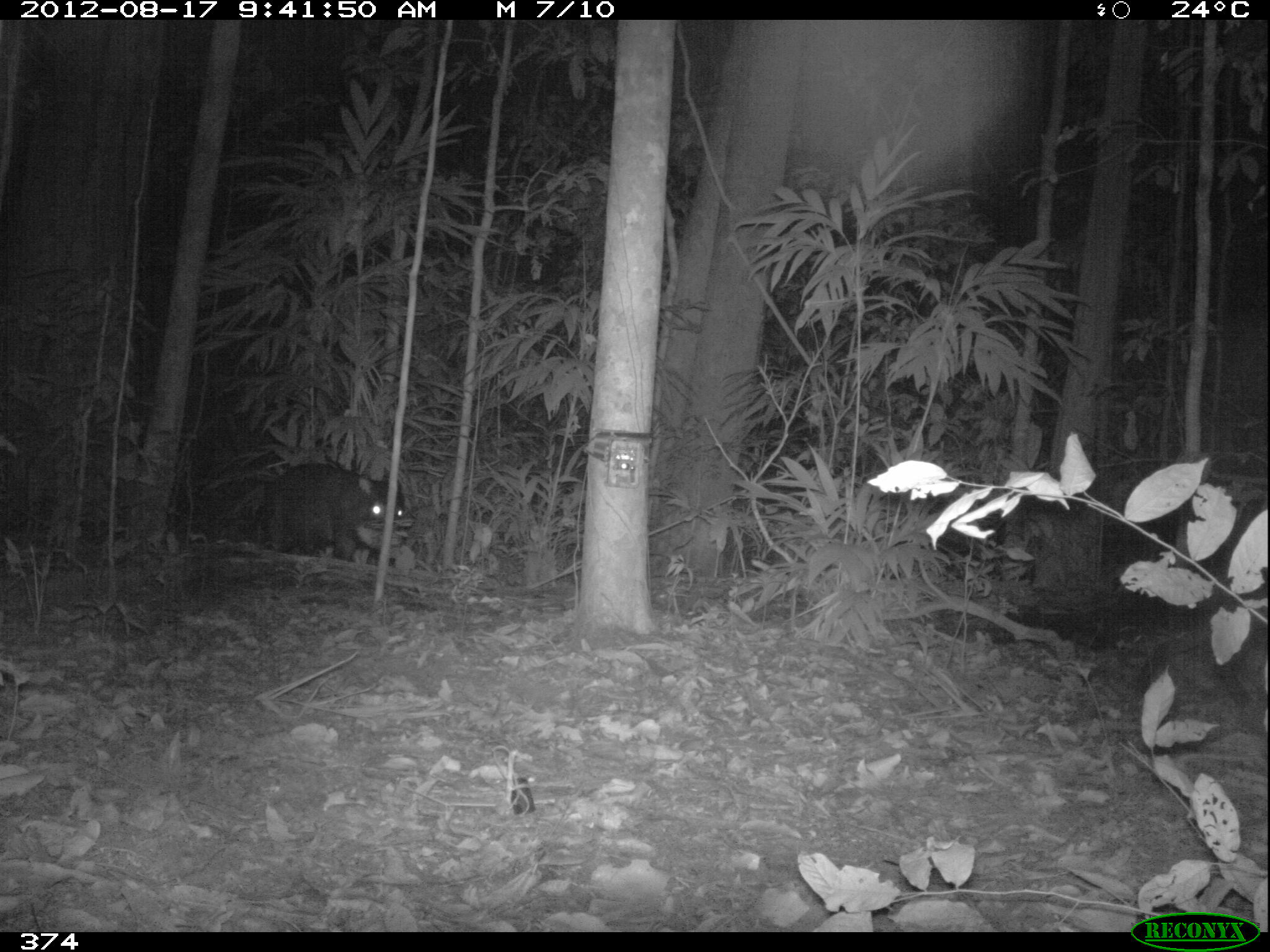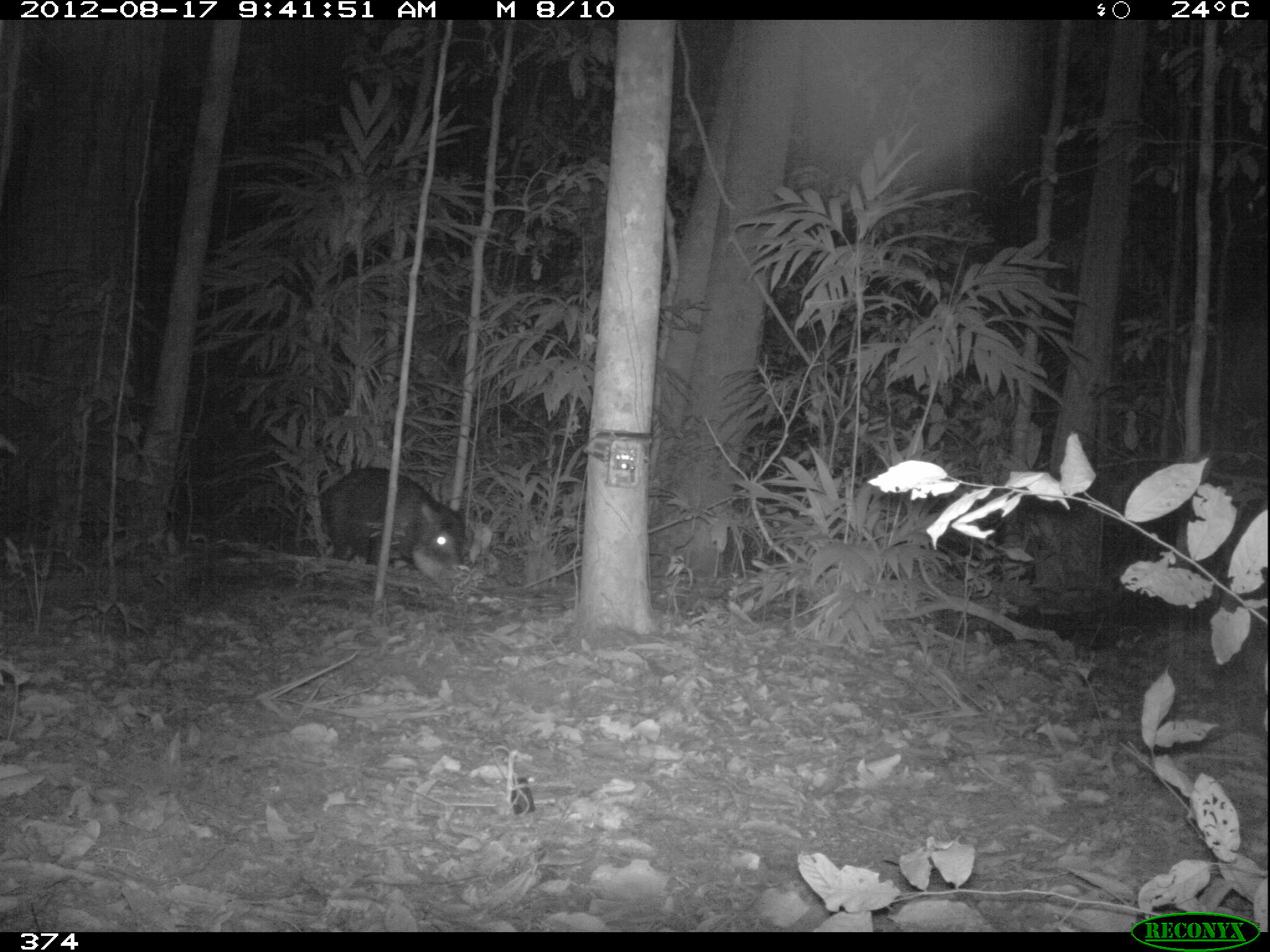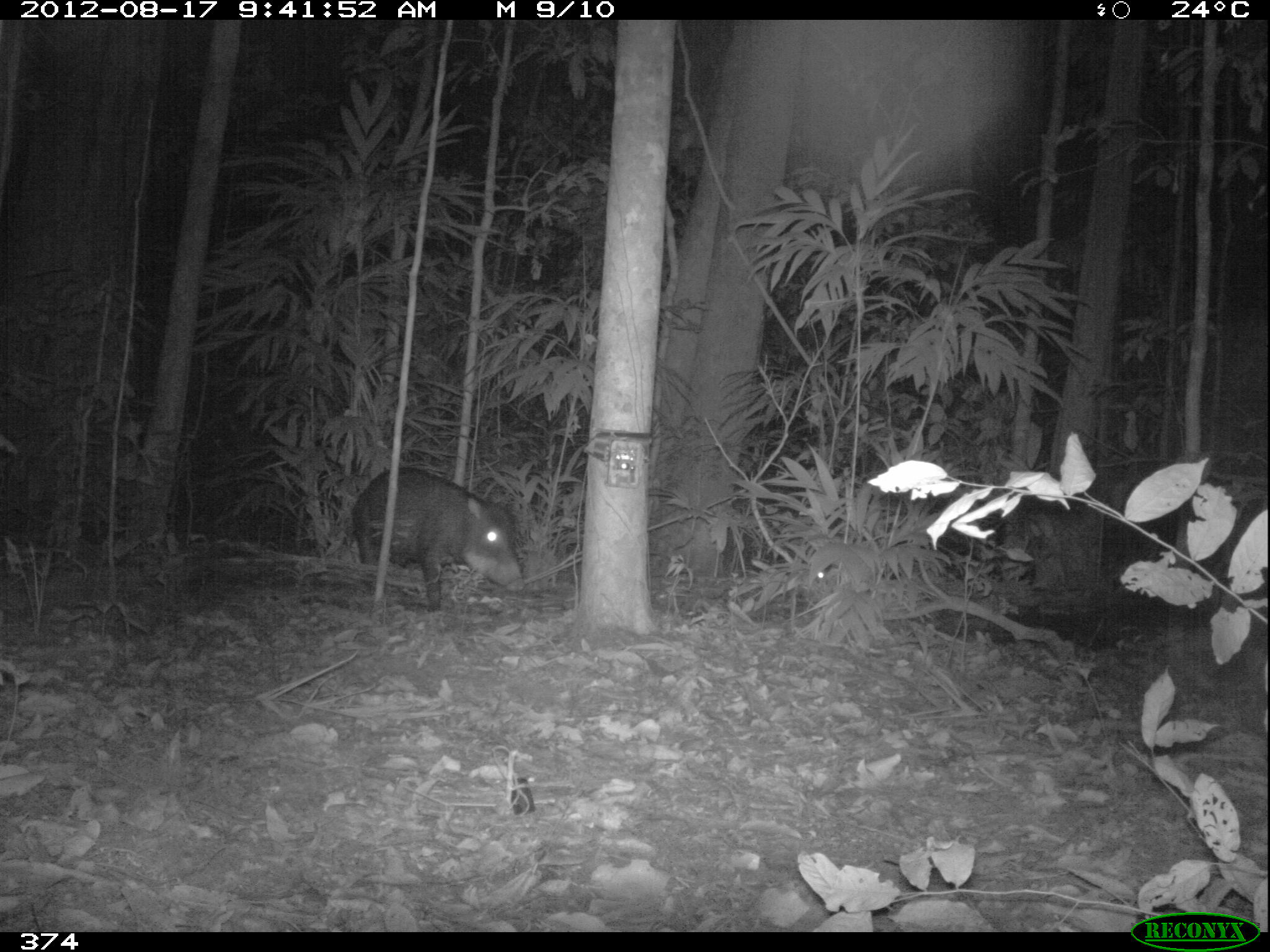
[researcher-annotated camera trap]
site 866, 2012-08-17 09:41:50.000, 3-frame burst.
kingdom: Animalia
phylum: Chordata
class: Mammalia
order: Artiodactyla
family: Tayassuidae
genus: Tayassu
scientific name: Tayassu pecari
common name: white-lipped peccary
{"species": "Tayassu pecari (white-lipped peccary)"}